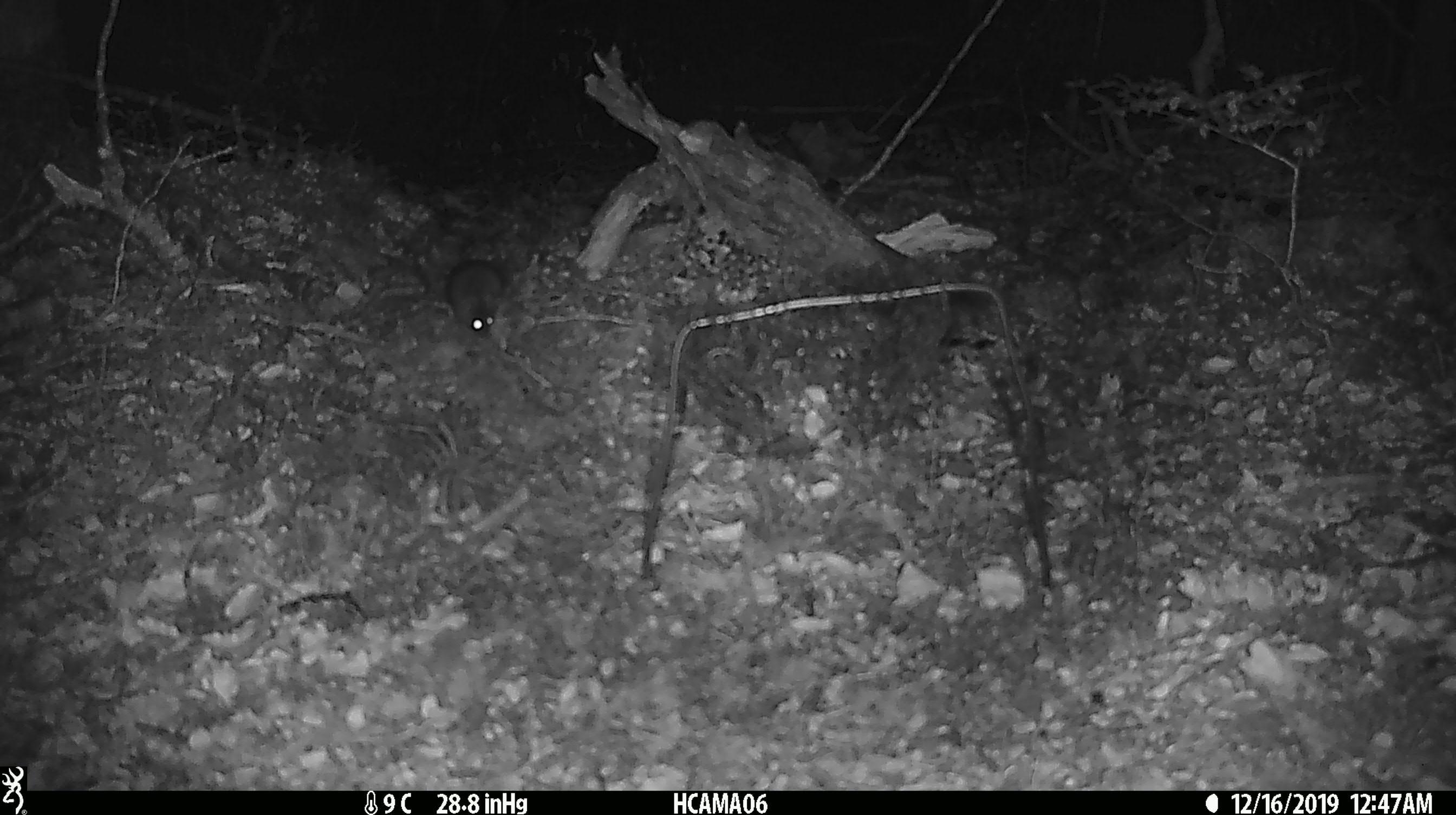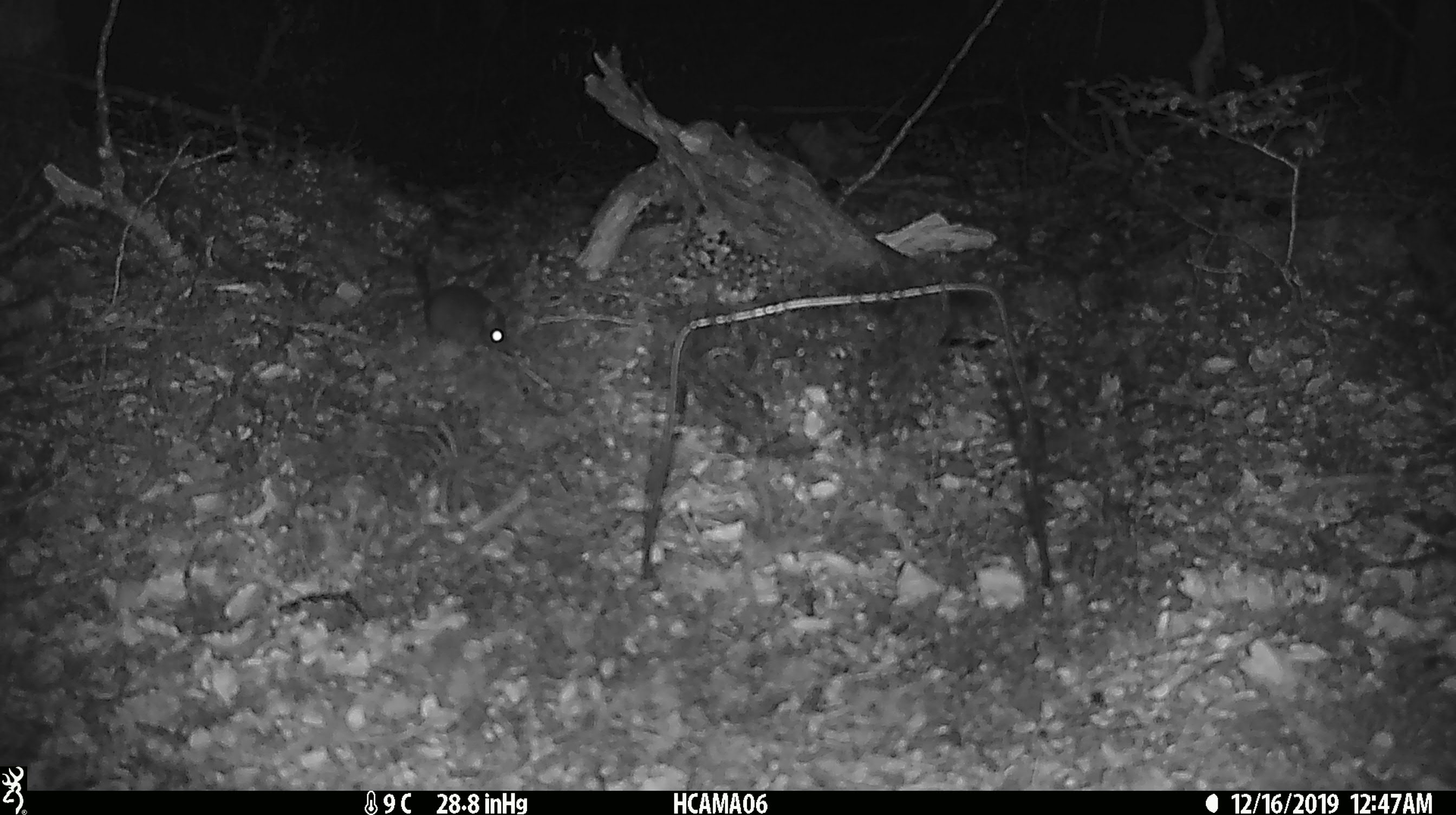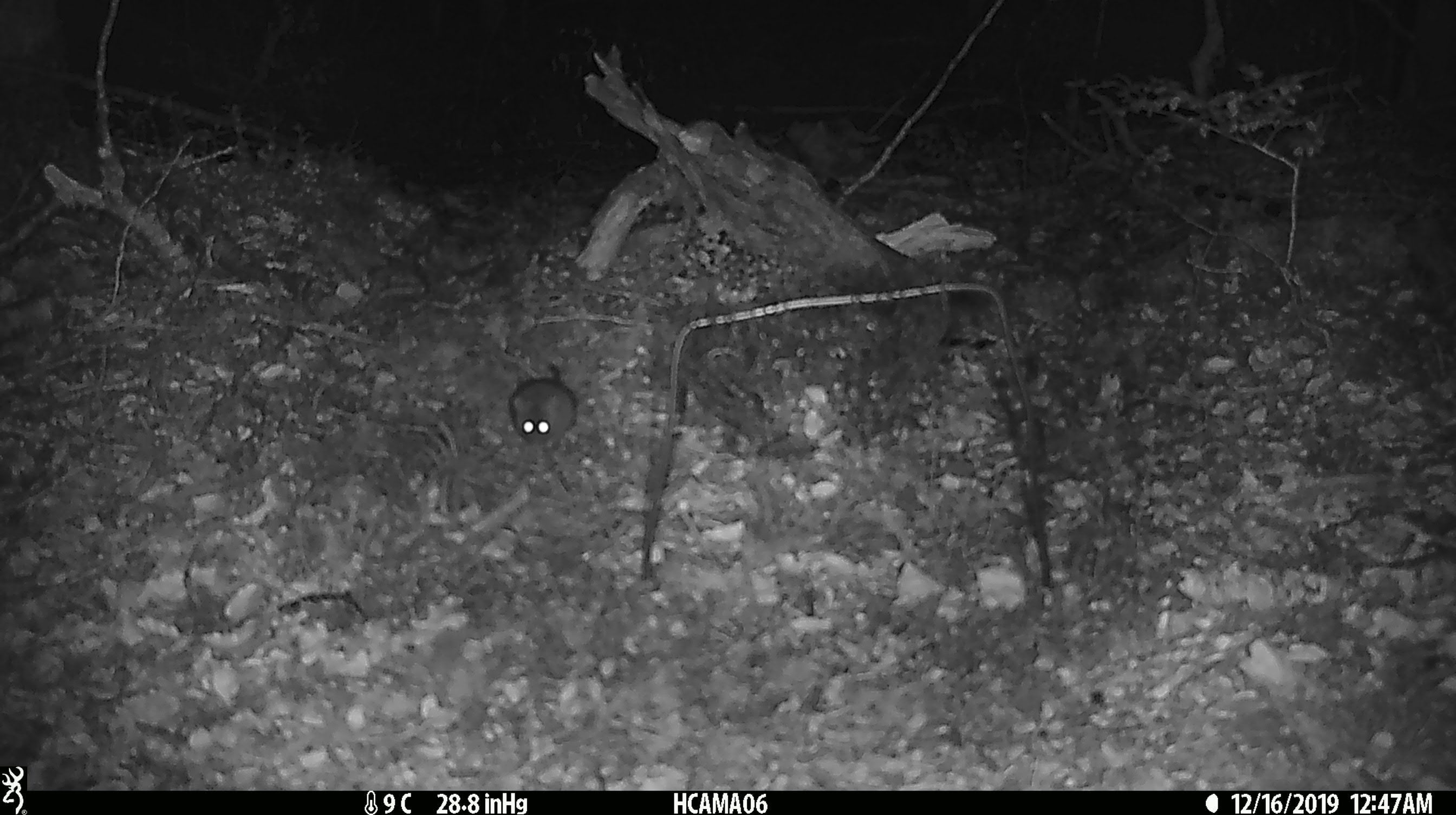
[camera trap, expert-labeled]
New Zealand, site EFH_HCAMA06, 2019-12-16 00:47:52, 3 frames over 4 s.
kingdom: Animalia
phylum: Chordata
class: Mammalia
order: Rodentia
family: Muridae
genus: Mus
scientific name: Mus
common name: mouse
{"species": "mouse (Mus)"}